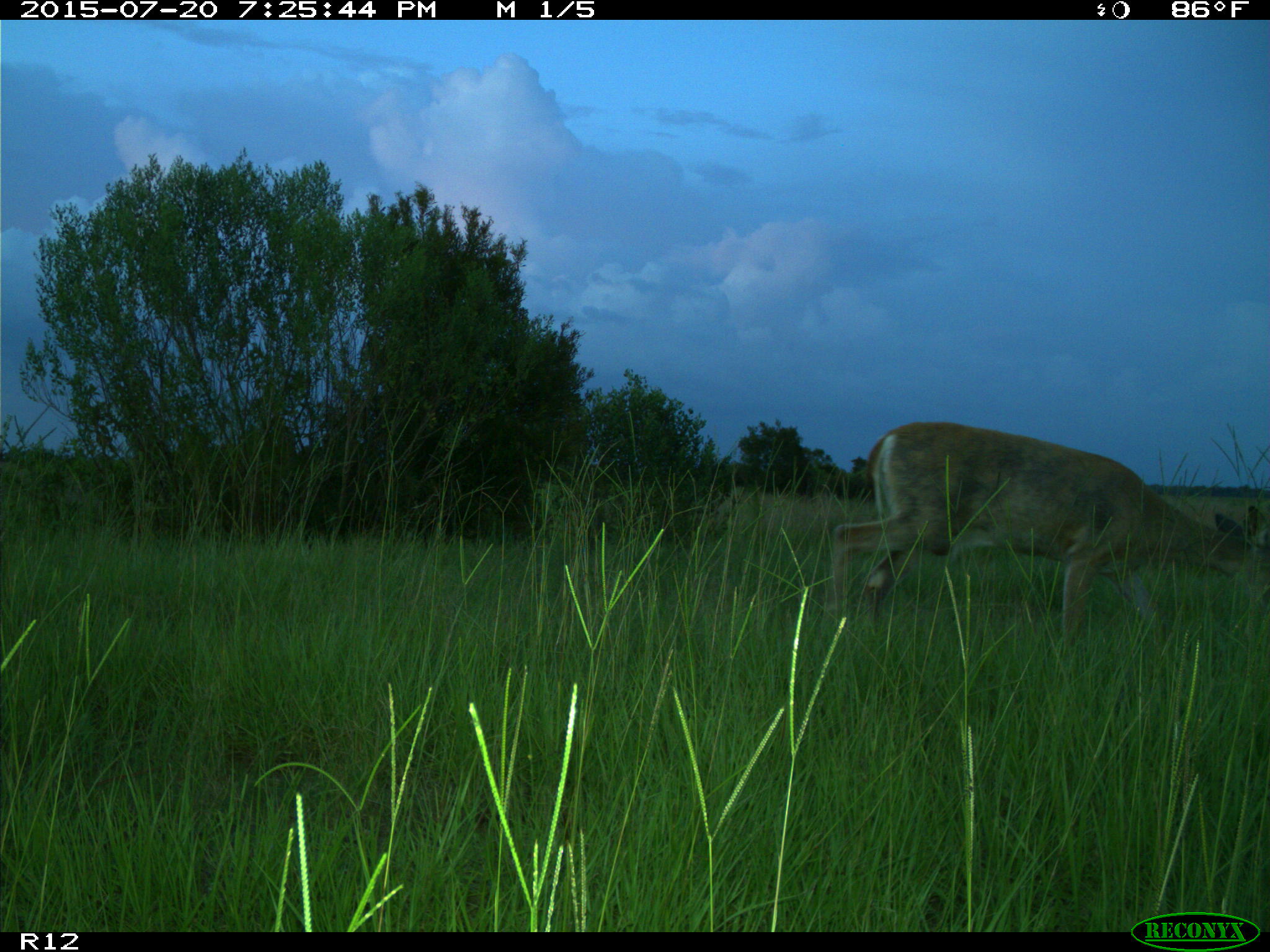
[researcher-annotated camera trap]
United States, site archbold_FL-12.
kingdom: Animalia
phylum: Chordata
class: Mammalia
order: Artiodactyla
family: Cervidae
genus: Odocoileus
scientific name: Odocoileus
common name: deer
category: unidentified deer